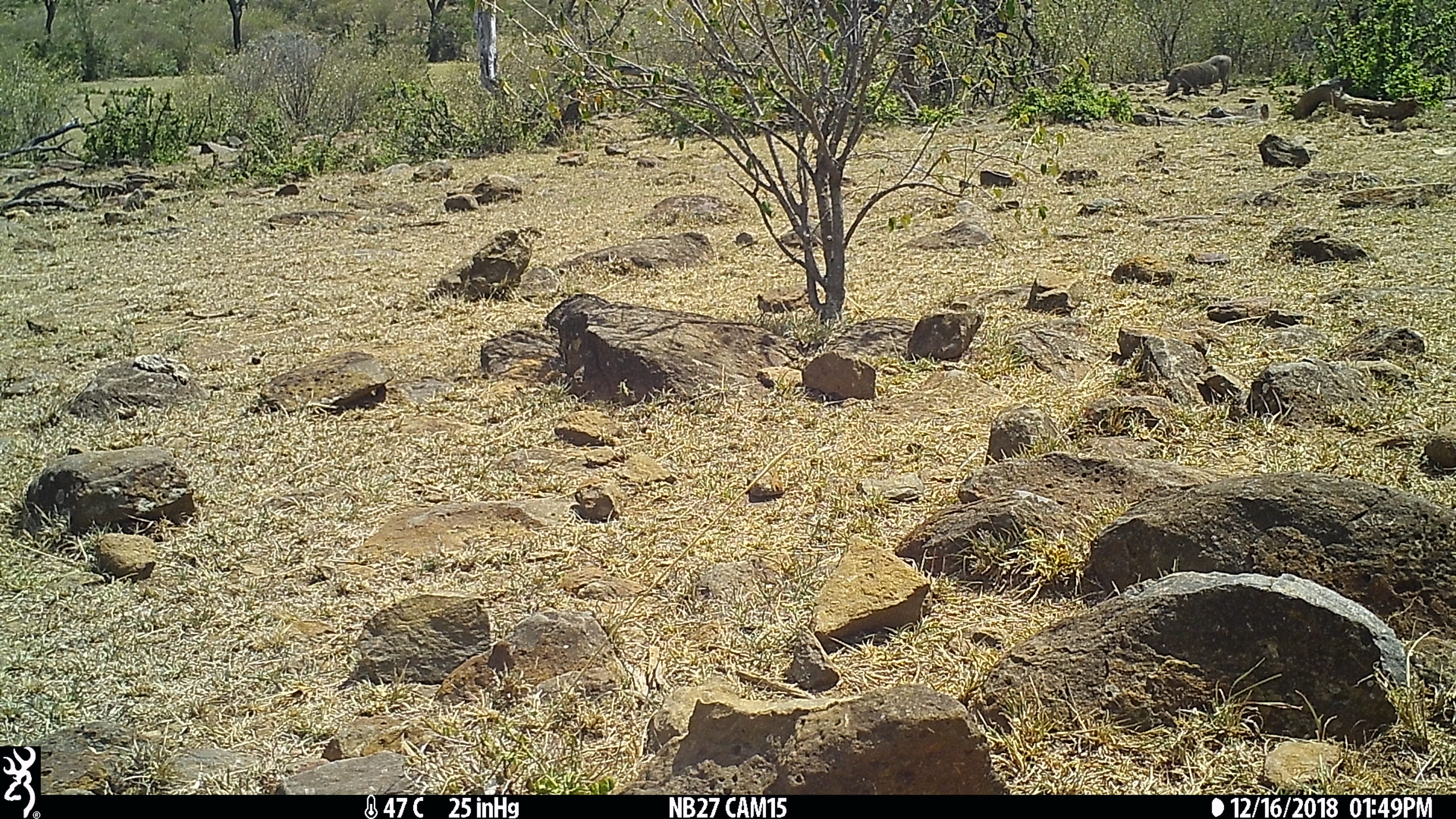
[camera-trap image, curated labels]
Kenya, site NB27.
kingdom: Animalia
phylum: Chordata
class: Mammalia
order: Artiodactyla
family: Suidae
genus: Phacochoerus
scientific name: Phacochoerus africanus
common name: common warthog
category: warthog